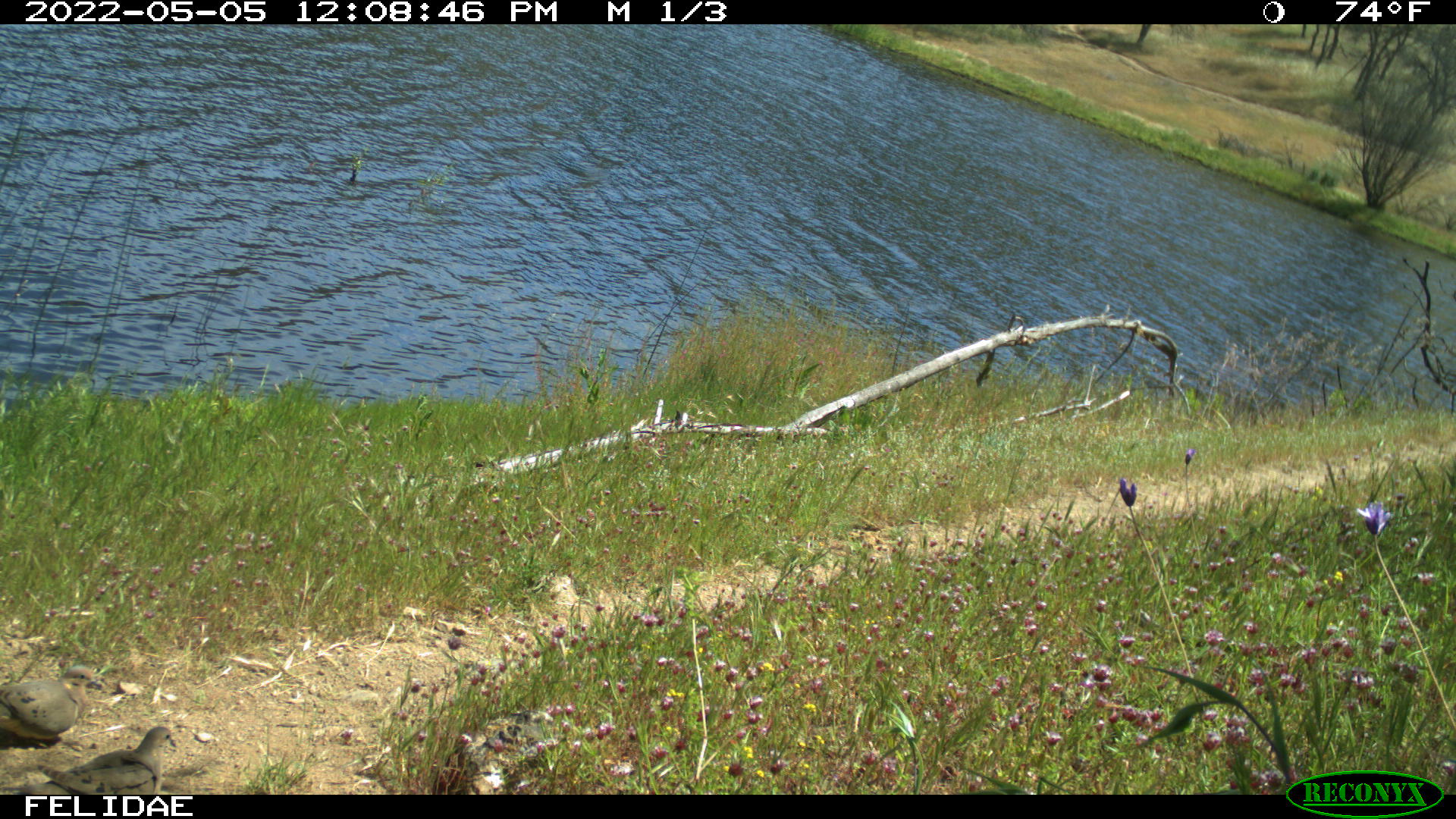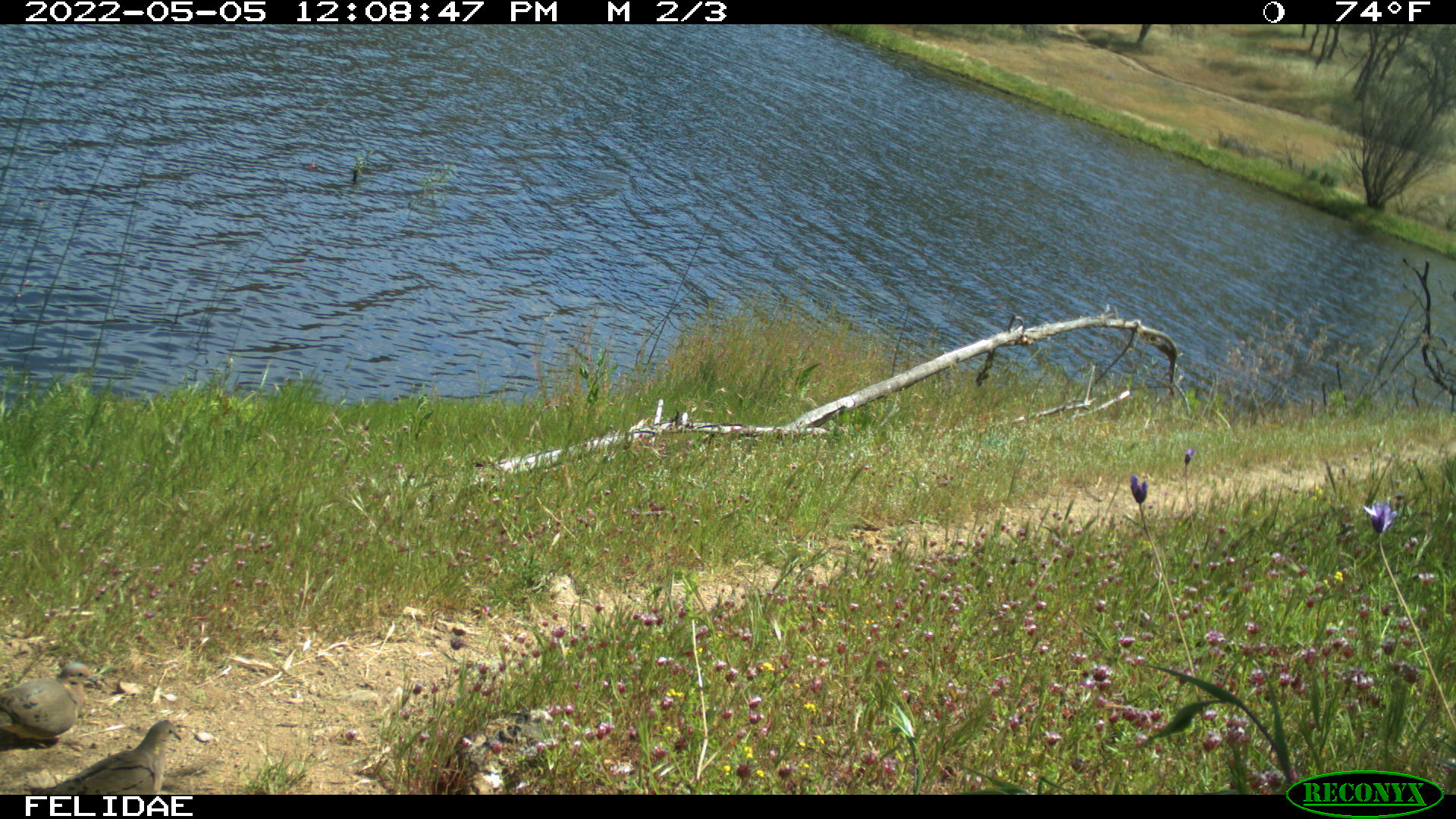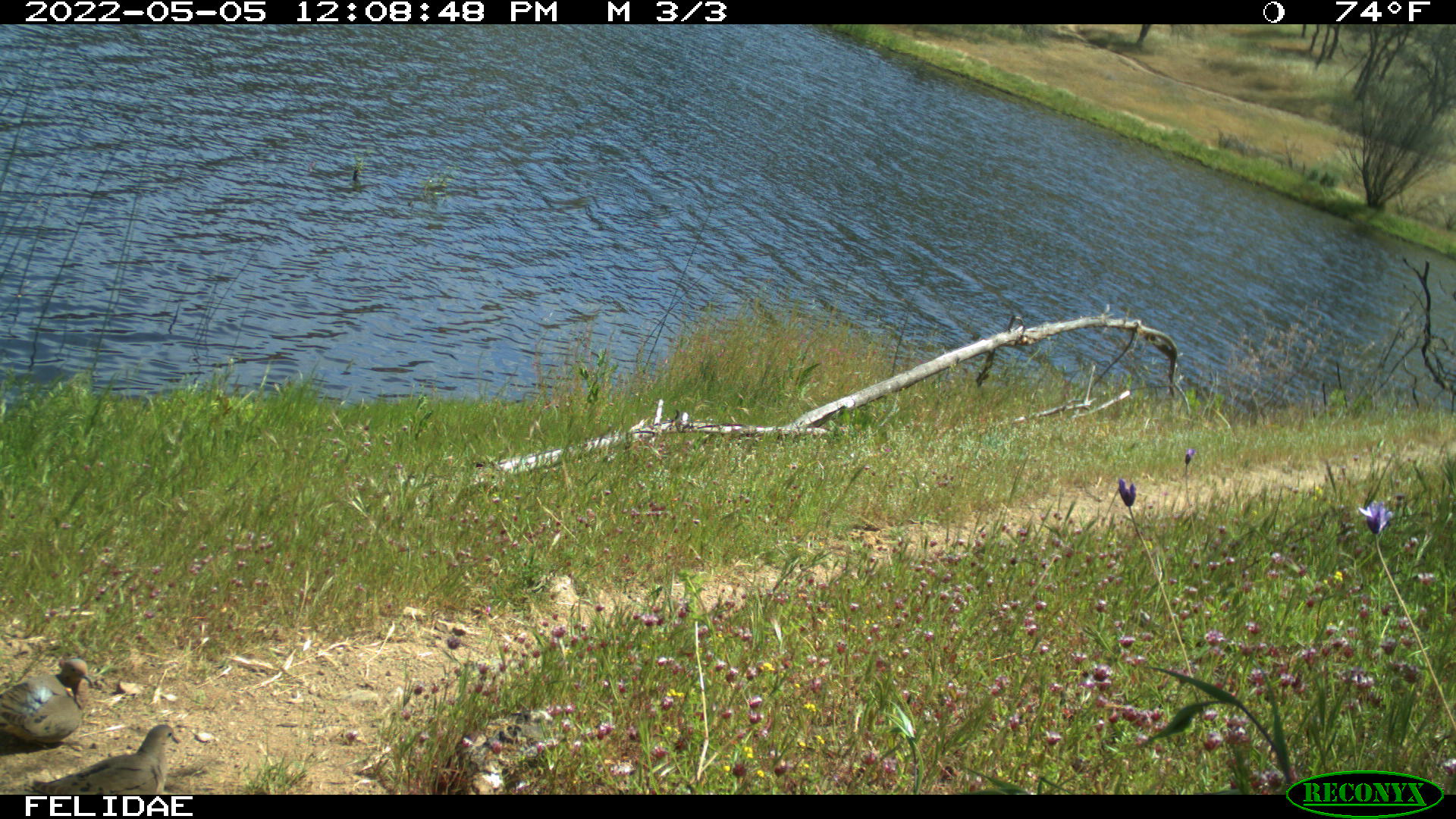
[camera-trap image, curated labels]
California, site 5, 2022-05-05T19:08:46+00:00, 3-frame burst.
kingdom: Animalia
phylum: Chordata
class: Aves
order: Columbiformes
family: Columbidae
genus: Zenaida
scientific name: Zenaida macroura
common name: mourning dove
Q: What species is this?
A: Mourning dove (Zenaida macroura).